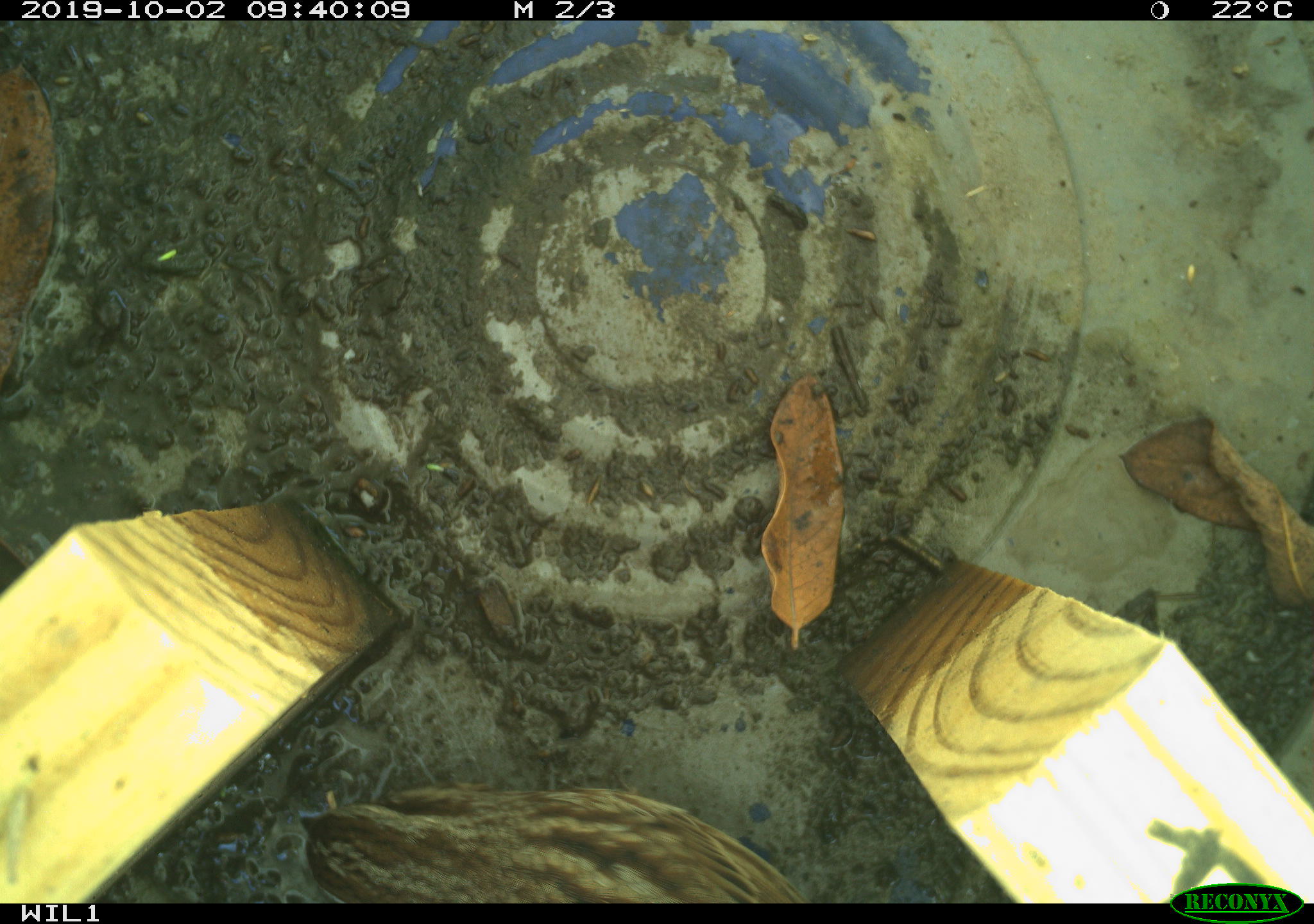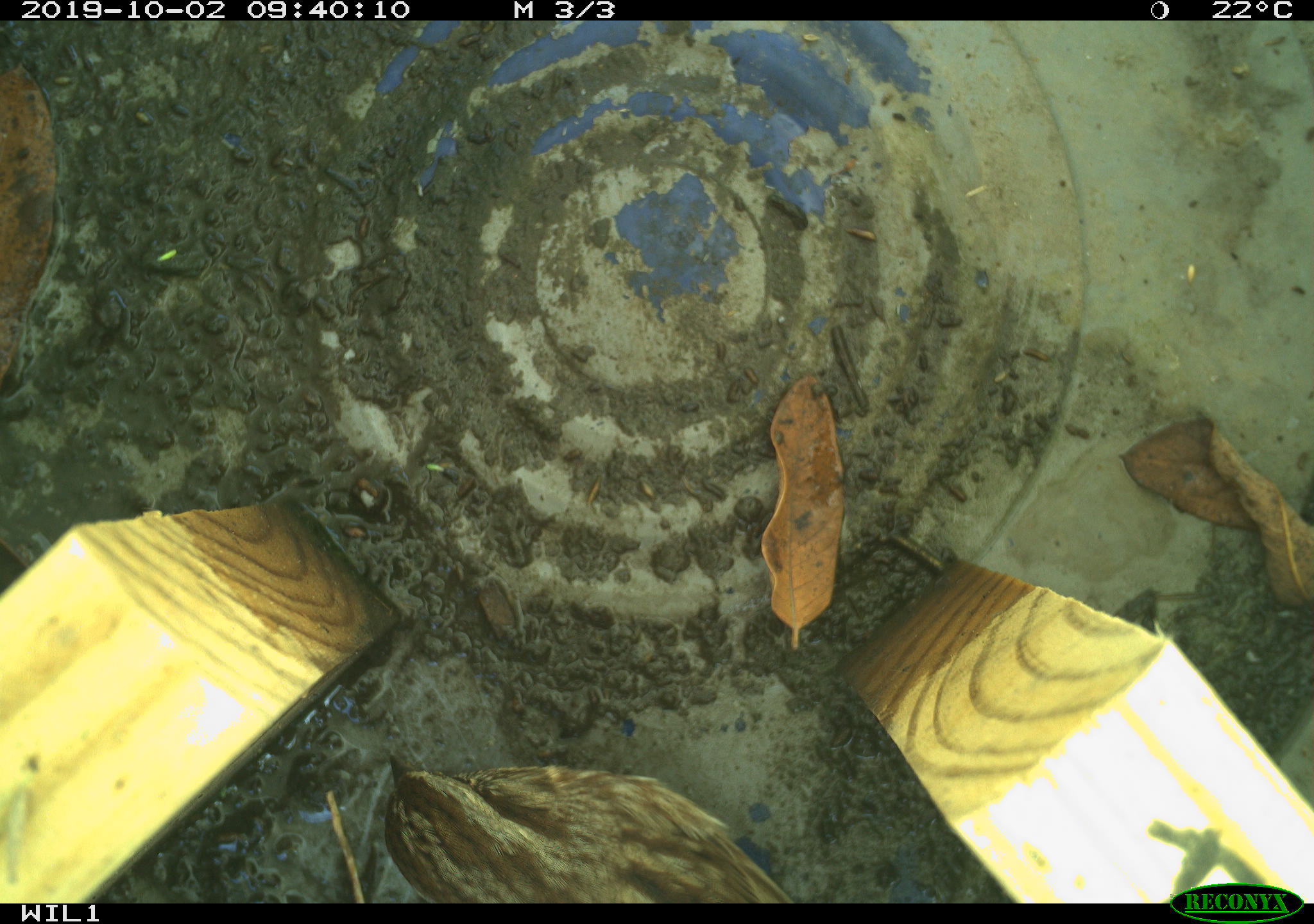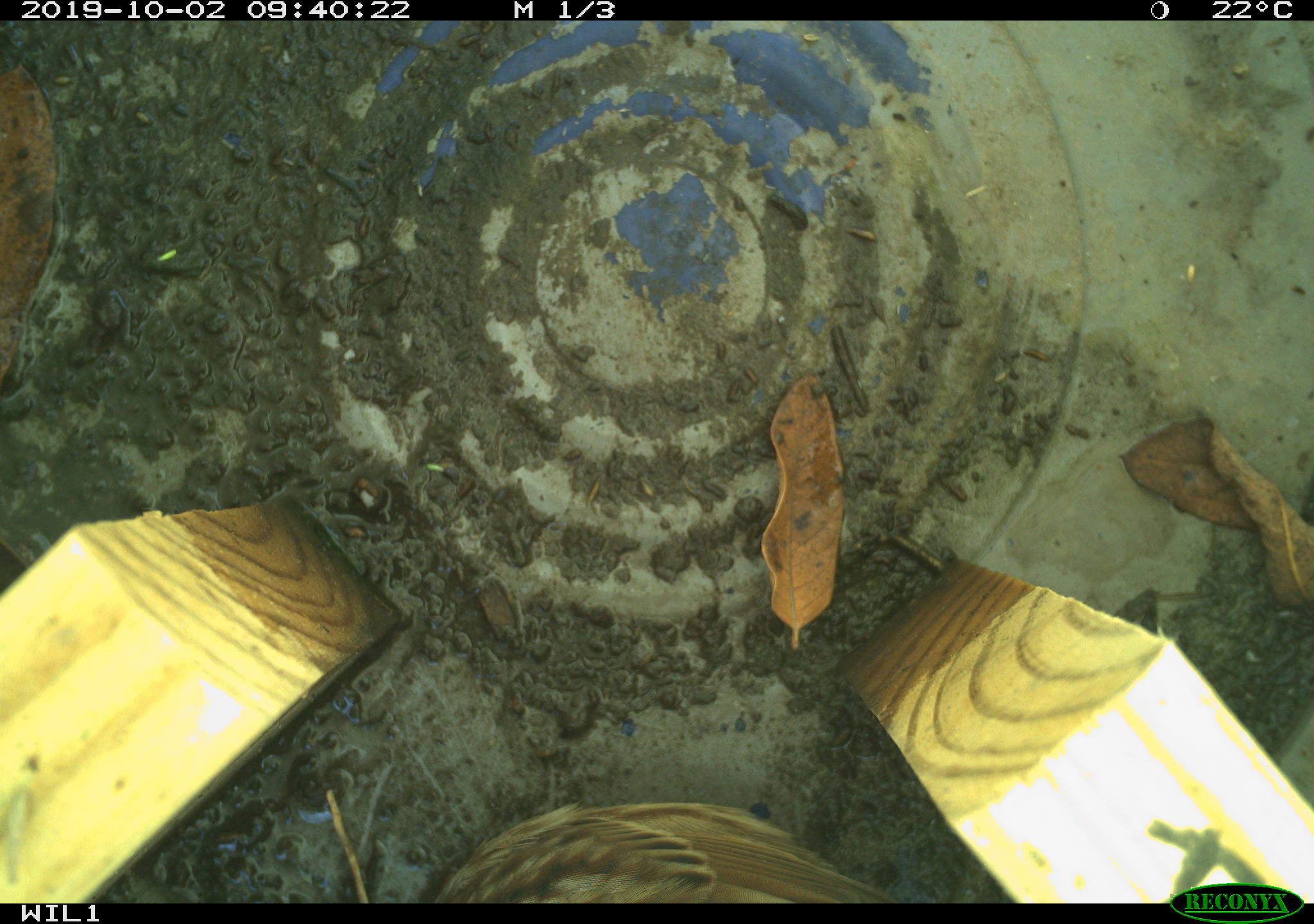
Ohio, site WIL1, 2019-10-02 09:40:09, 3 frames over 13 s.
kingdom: Animalia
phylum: Chordata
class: Aves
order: Passeriformes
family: Passerellidae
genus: Melospiza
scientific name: Melospiza melodia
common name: song sparrow